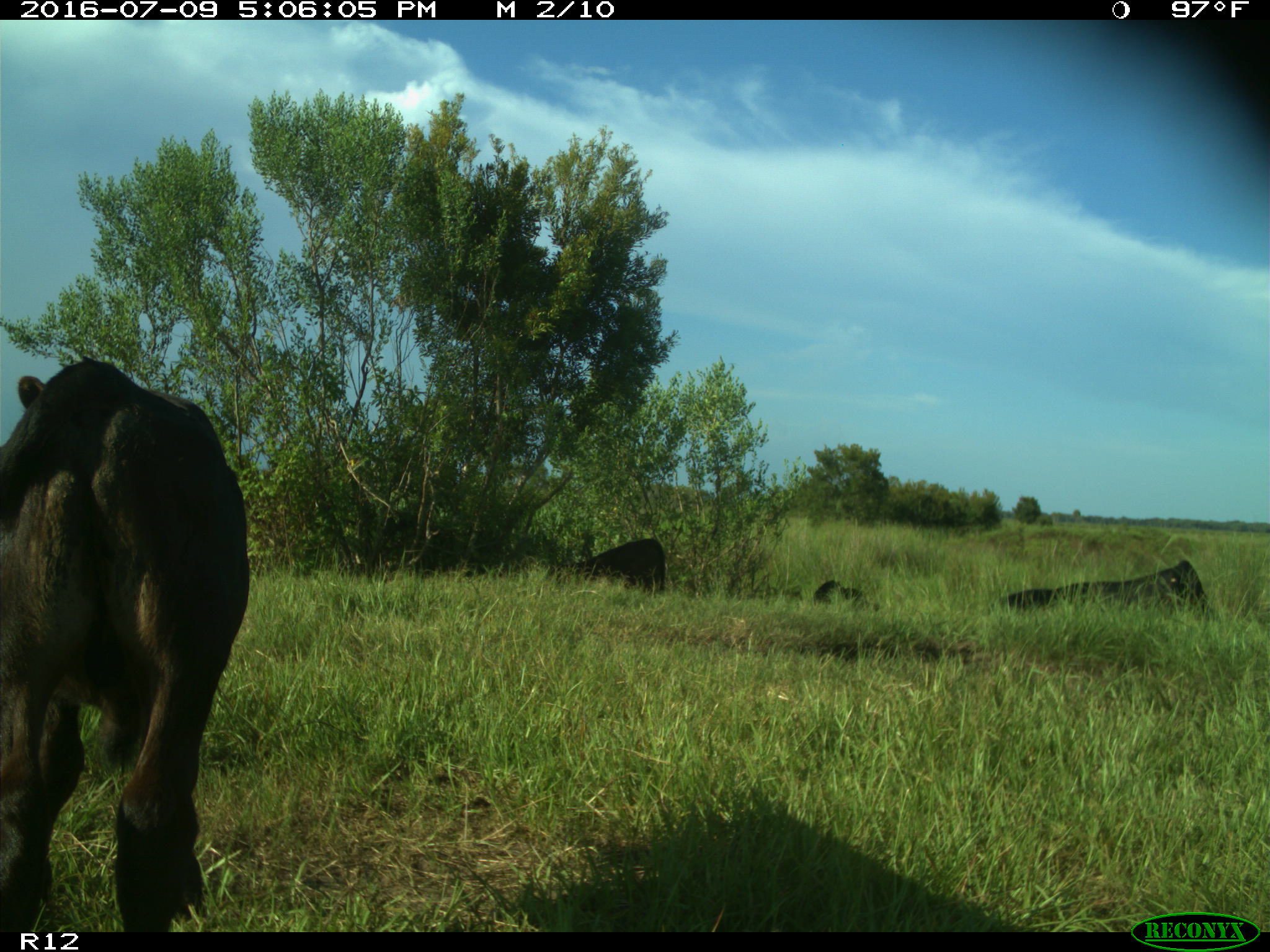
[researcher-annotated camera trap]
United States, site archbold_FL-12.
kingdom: Animalia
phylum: Chordata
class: Mammalia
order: Artiodactyla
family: Bovidae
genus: Bos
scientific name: Bos taurus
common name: domestic cow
Bos taurus (domestic cow).